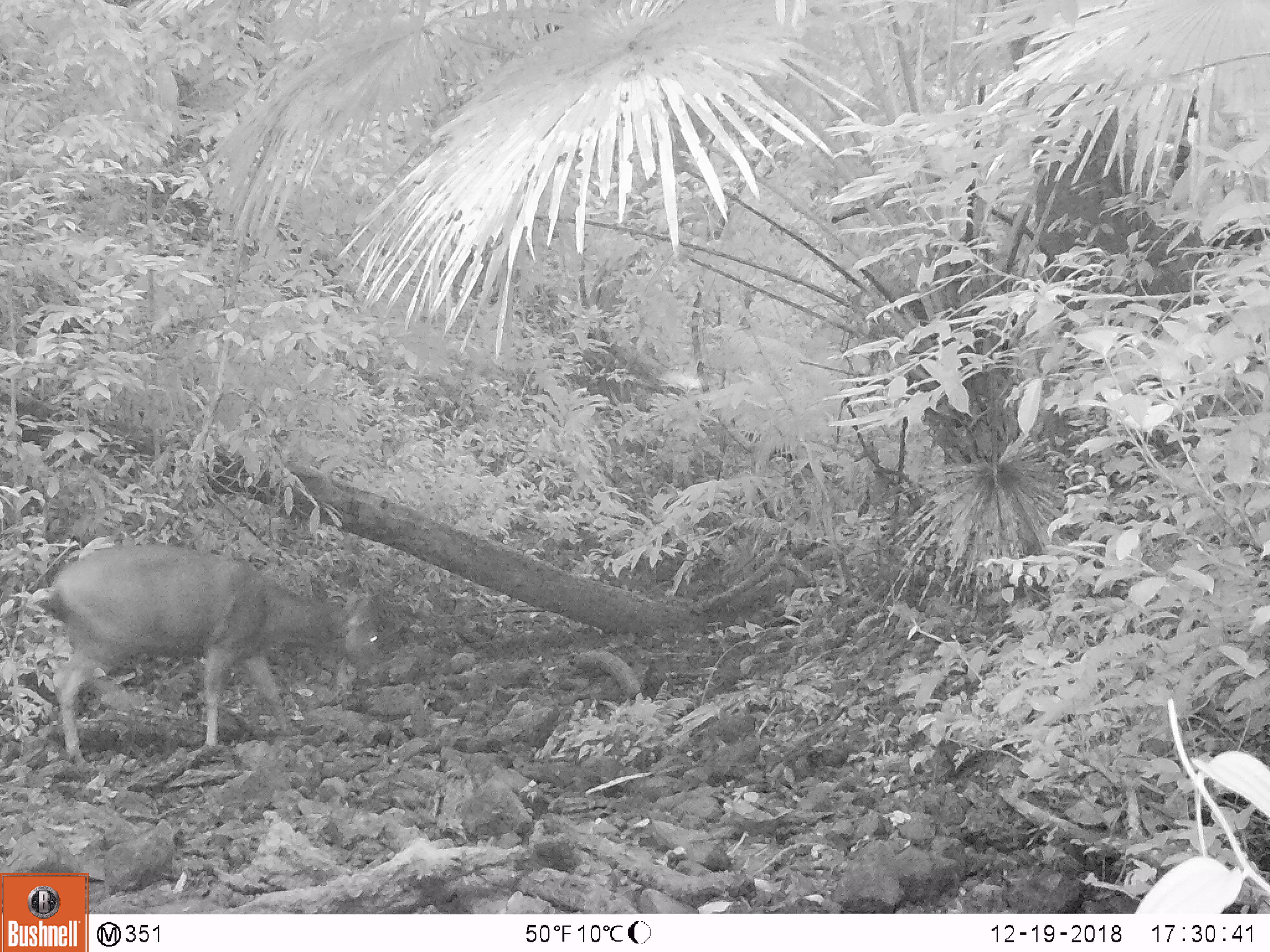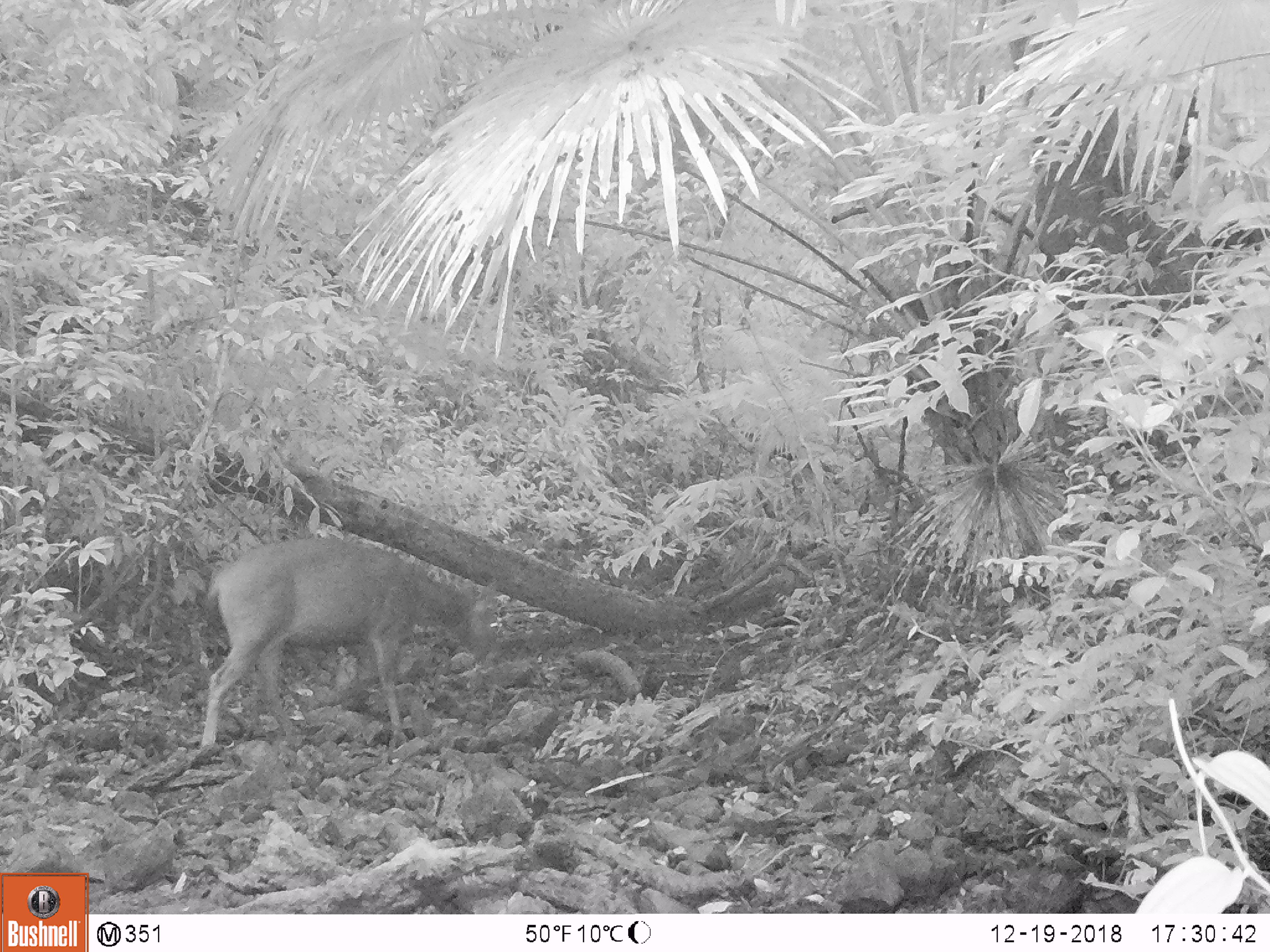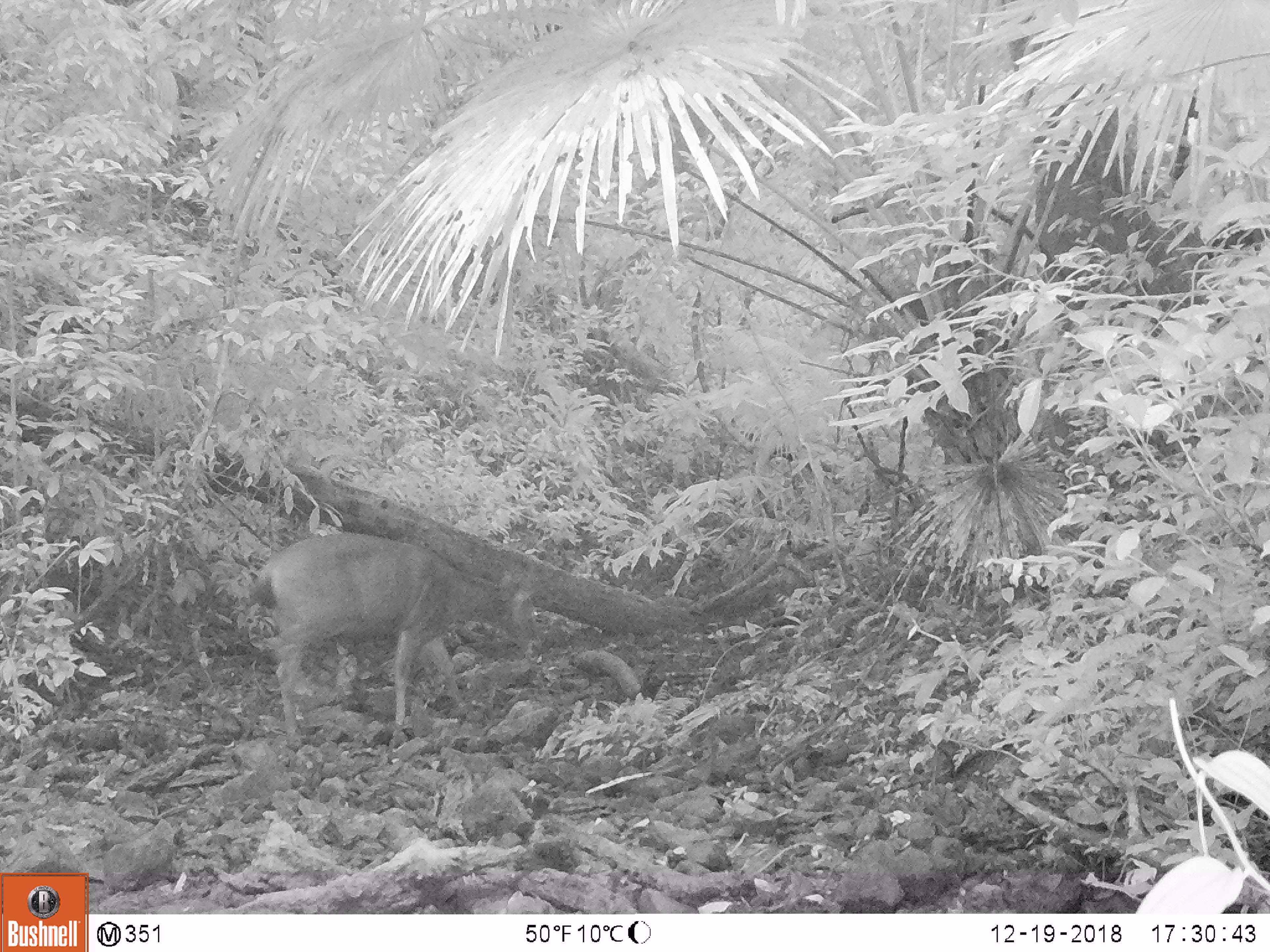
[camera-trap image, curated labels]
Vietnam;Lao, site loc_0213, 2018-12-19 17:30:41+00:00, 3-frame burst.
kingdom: Animalia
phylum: Chordata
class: Mammalia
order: Artiodactyla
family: Cervidae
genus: Rusa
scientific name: Rusa unicolor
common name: sambar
Sambar (Rusa unicolor). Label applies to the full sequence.